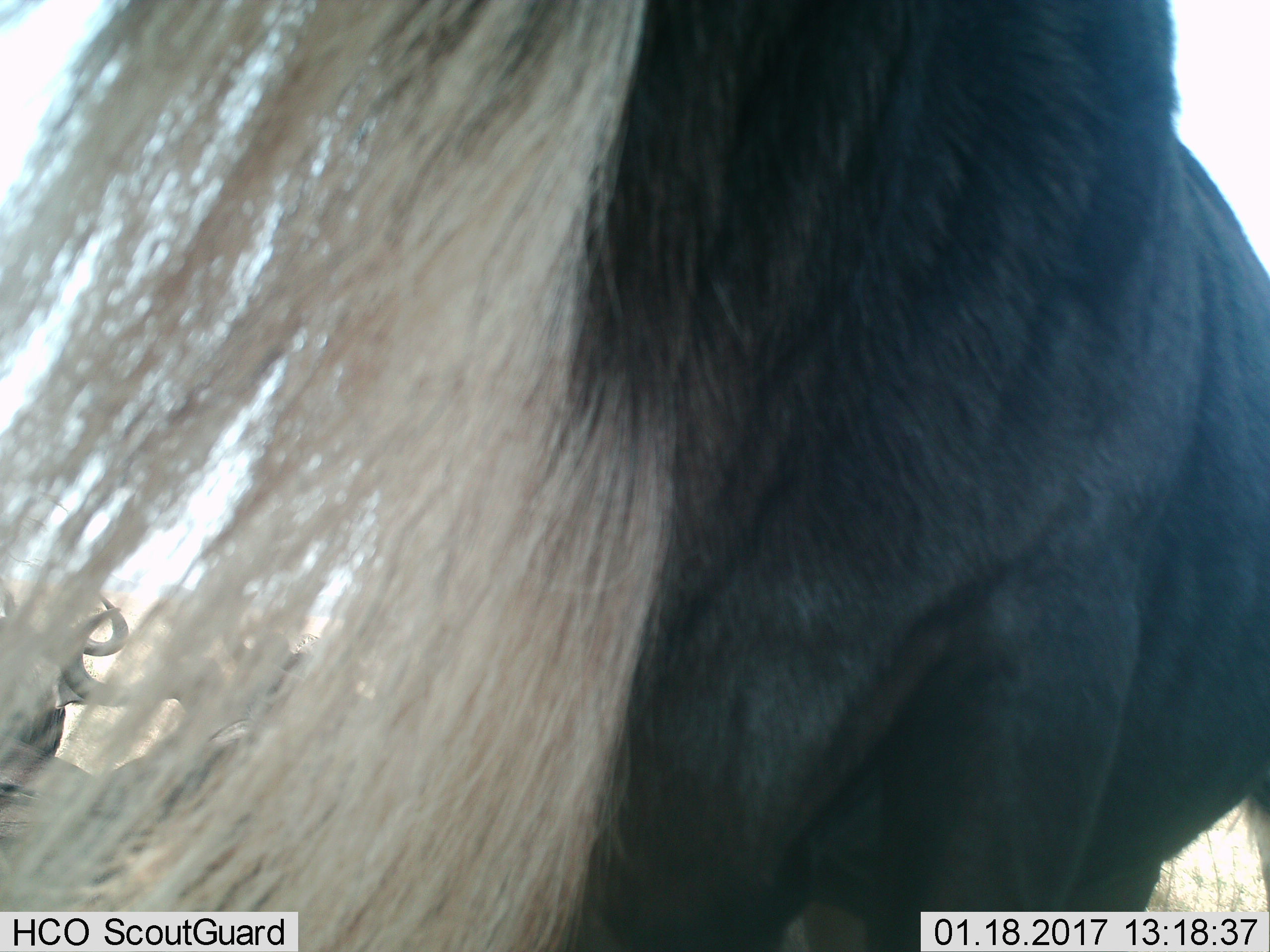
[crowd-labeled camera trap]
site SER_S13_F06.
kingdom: Animalia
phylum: Chordata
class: Mammalia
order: Artiodactyla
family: Bovidae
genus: Connochaetes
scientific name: Connochaetes taurinus taurinus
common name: blue wildebeest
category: wildebeestblue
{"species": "wildebeestblue (blue wildebeest) (Connochaetes taurinus taurinus)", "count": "3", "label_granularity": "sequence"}